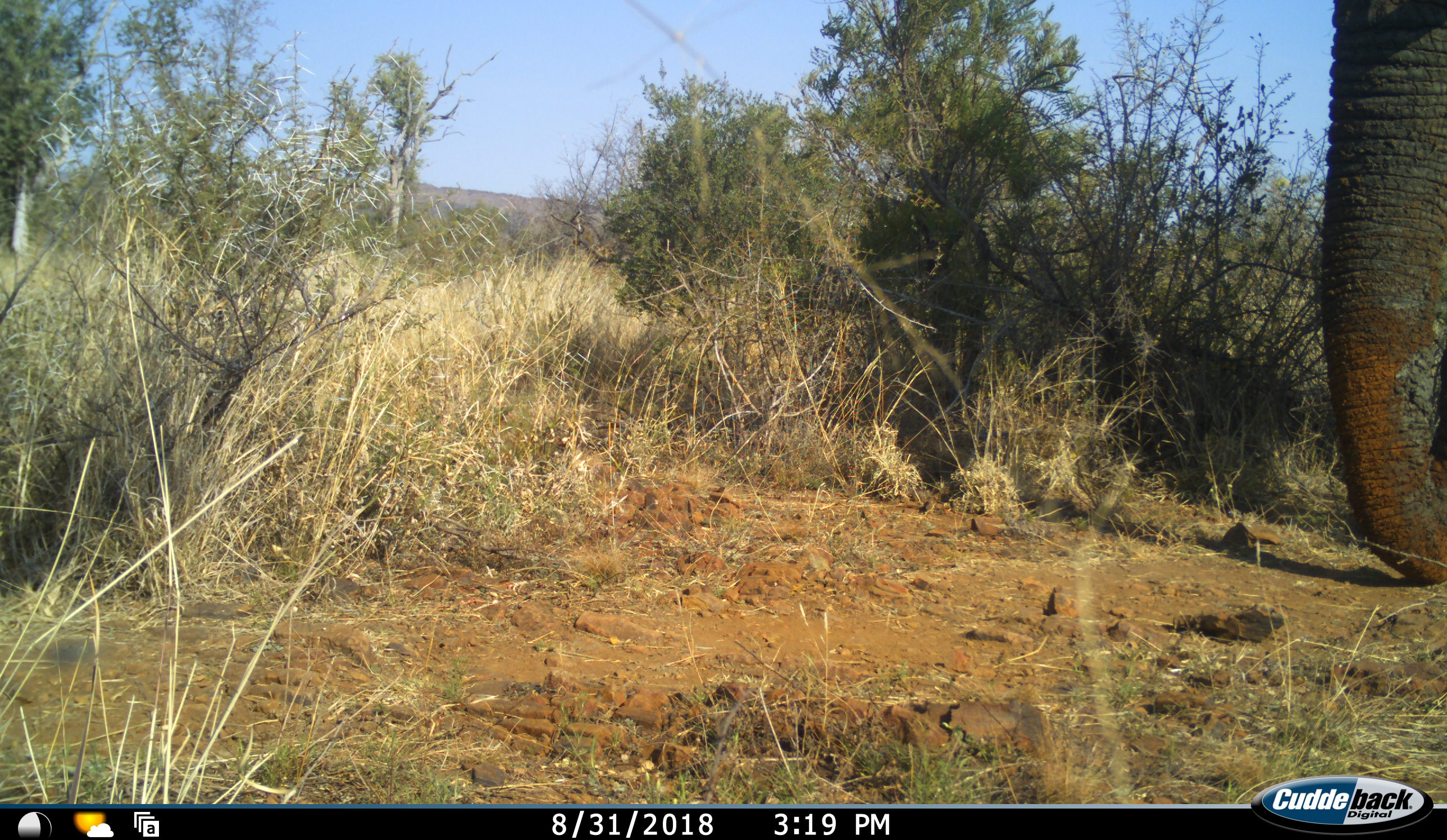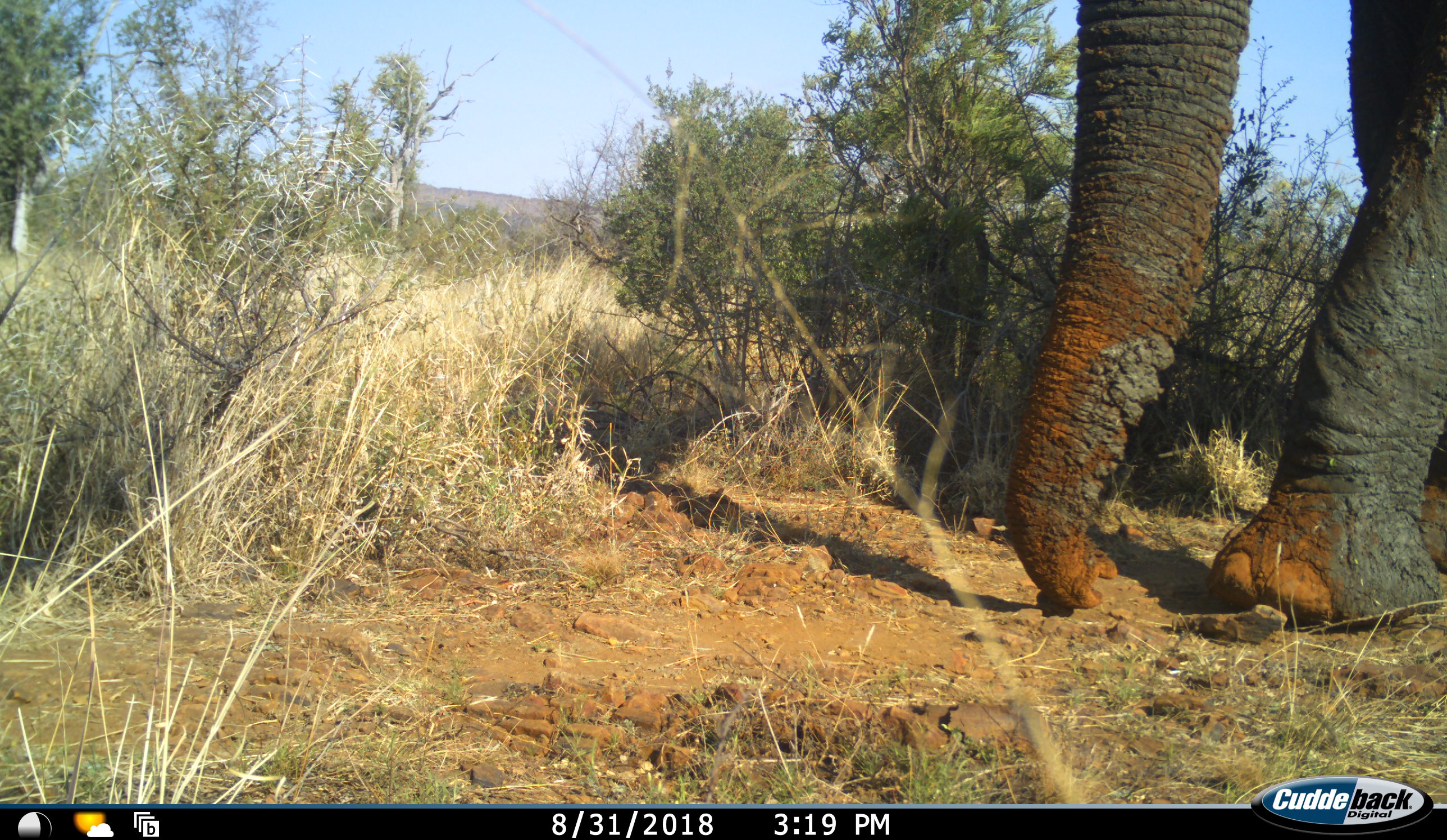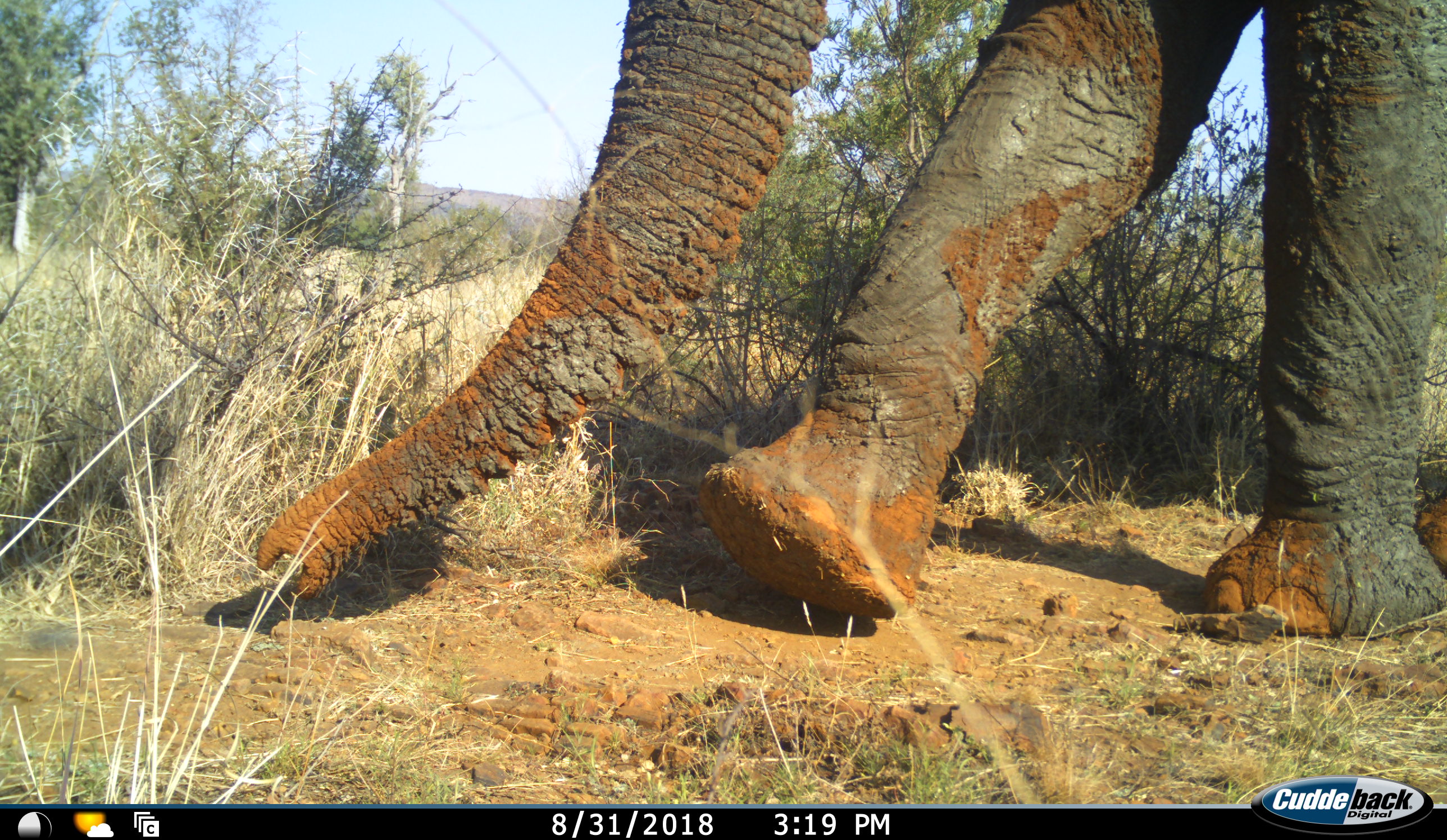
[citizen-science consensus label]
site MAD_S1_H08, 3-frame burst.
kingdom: Animalia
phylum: Chordata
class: Mammalia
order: Proboscidea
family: Elephantidae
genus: Loxodonta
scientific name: Loxodonta africana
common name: african bush elephant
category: elephant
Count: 1.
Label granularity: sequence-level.